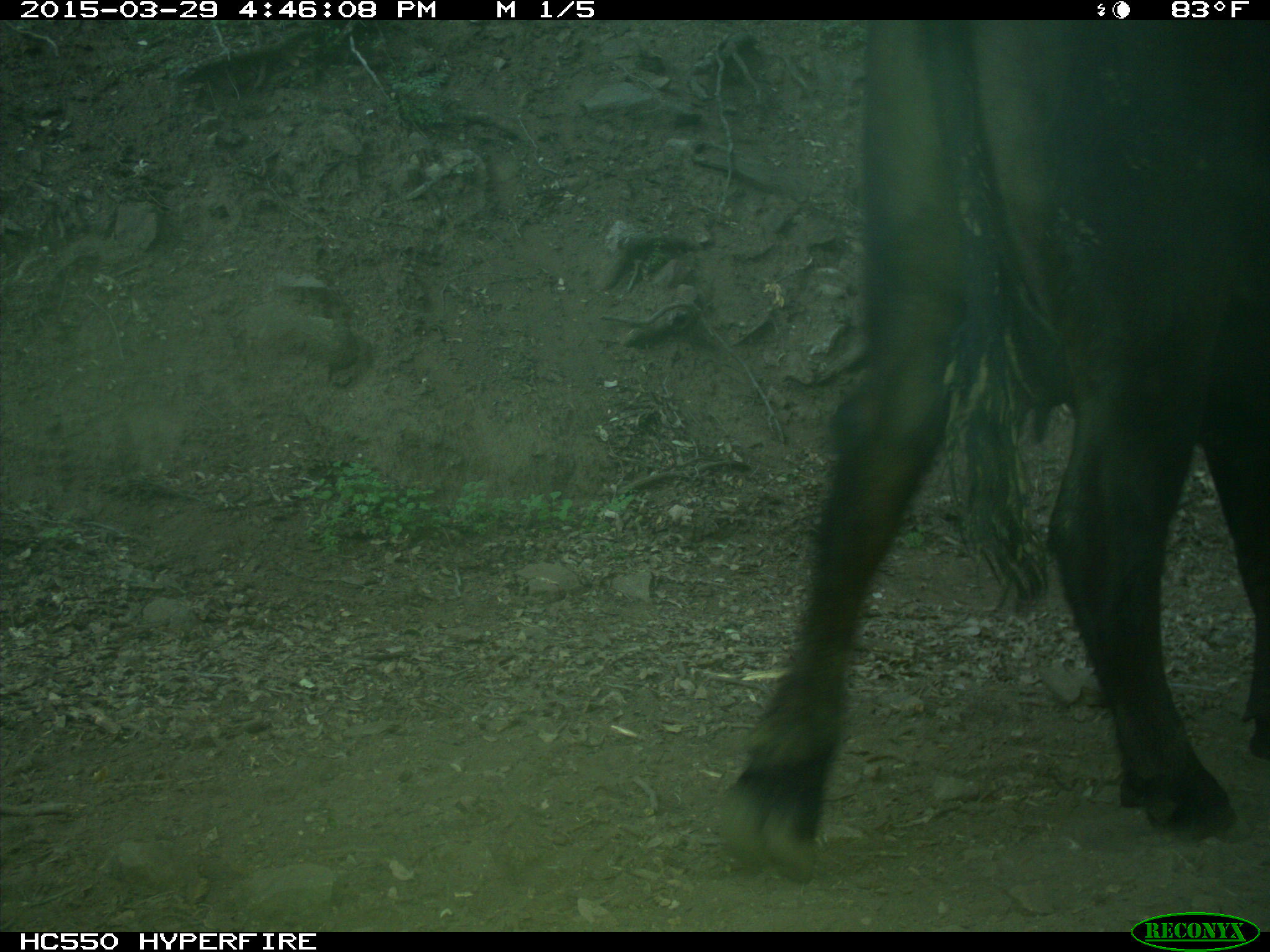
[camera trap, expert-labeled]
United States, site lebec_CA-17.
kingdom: Animalia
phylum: Chordata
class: Mammalia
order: Artiodactyla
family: Bovidae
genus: Bos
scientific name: Bos taurus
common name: domestic cow